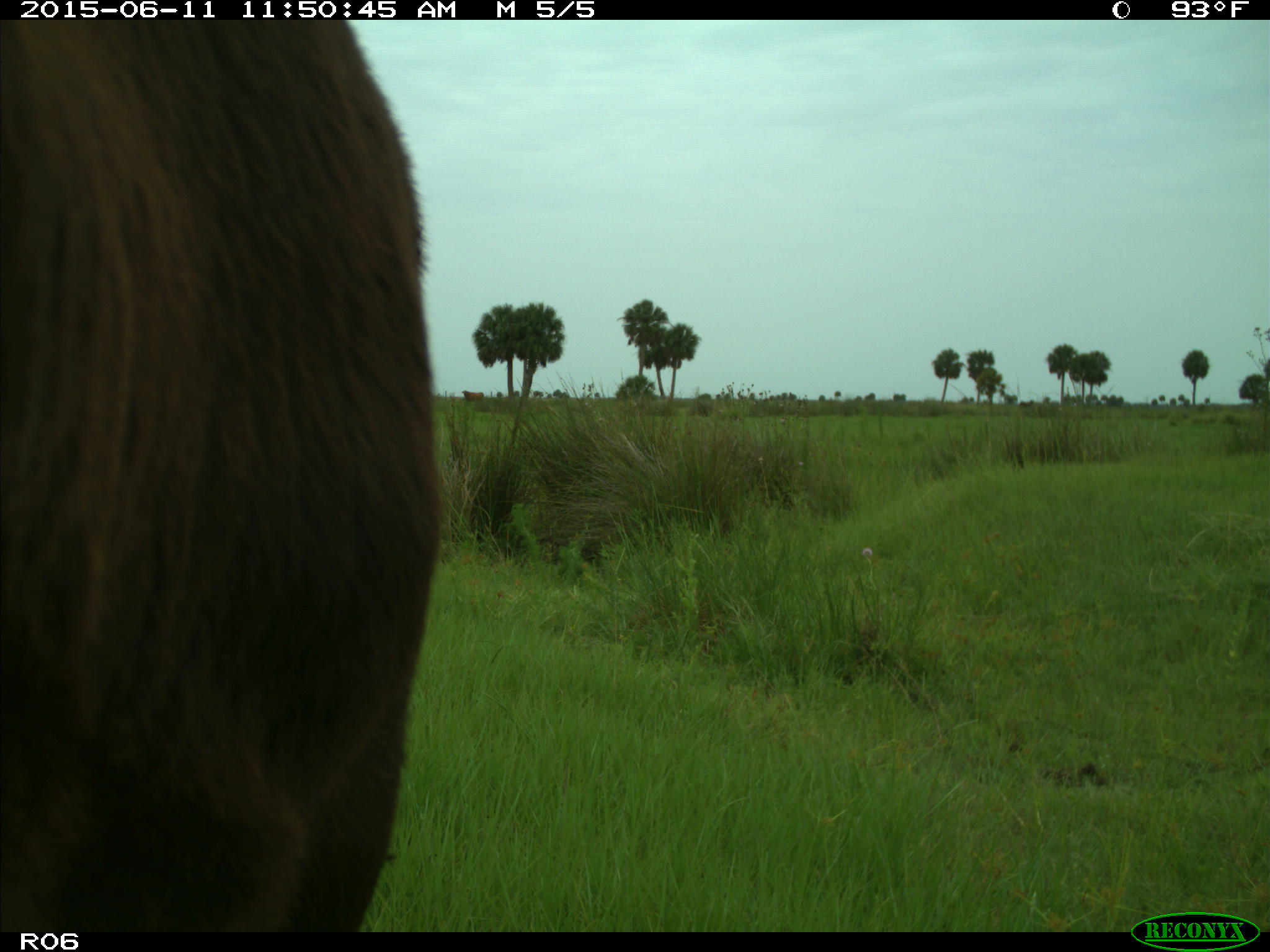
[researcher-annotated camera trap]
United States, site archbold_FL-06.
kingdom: Animalia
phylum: Chordata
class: Mammalia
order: Artiodactyla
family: Bovidae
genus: Bos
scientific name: Bos taurus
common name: domestic cow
Bos taurus (domestic cow).